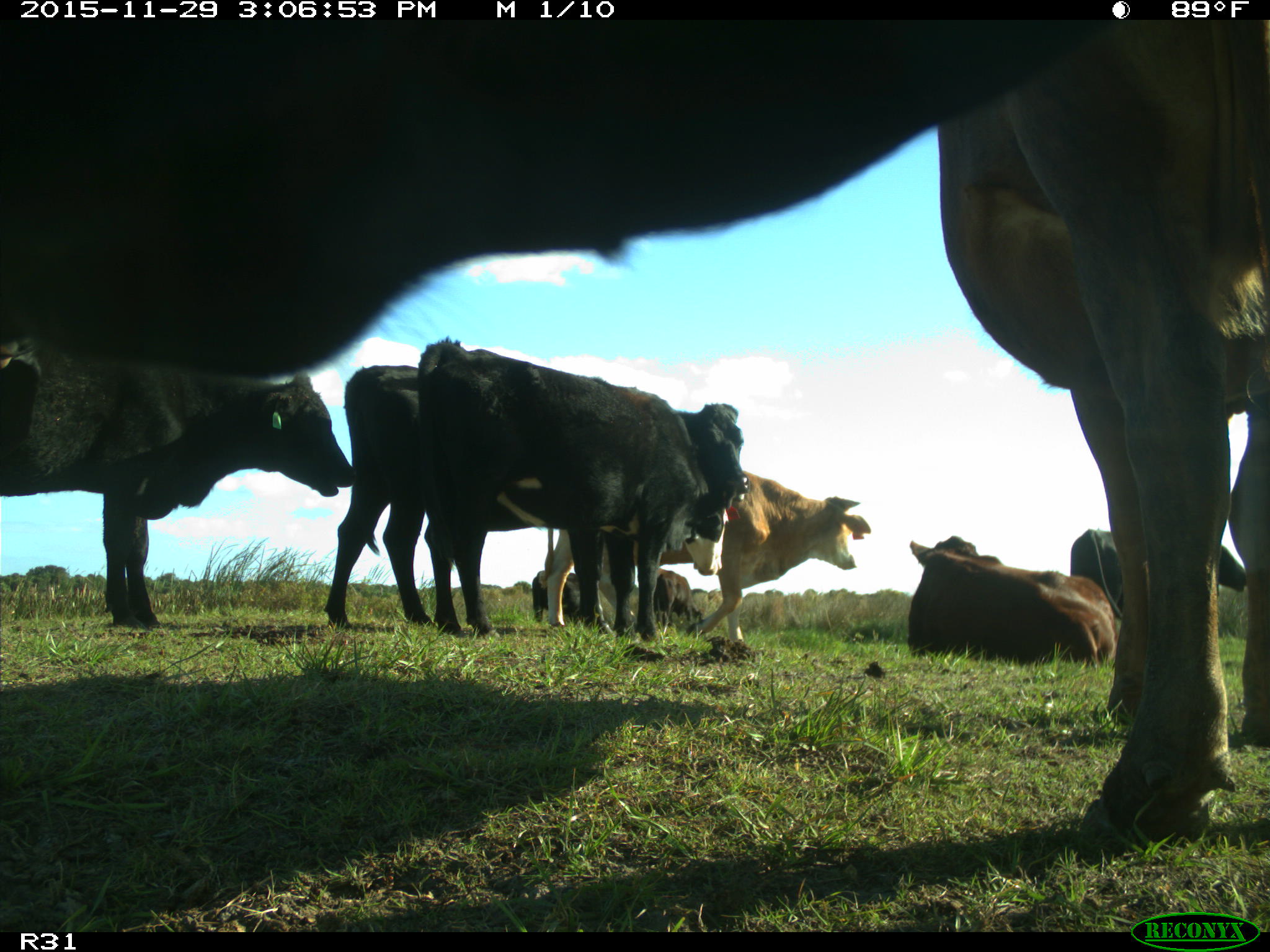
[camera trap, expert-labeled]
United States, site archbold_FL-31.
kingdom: Animalia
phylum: Chordata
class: Mammalia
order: Artiodactyla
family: Bovidae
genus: Bos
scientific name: Bos taurus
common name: domestic cow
Bos taurus (domestic cow).